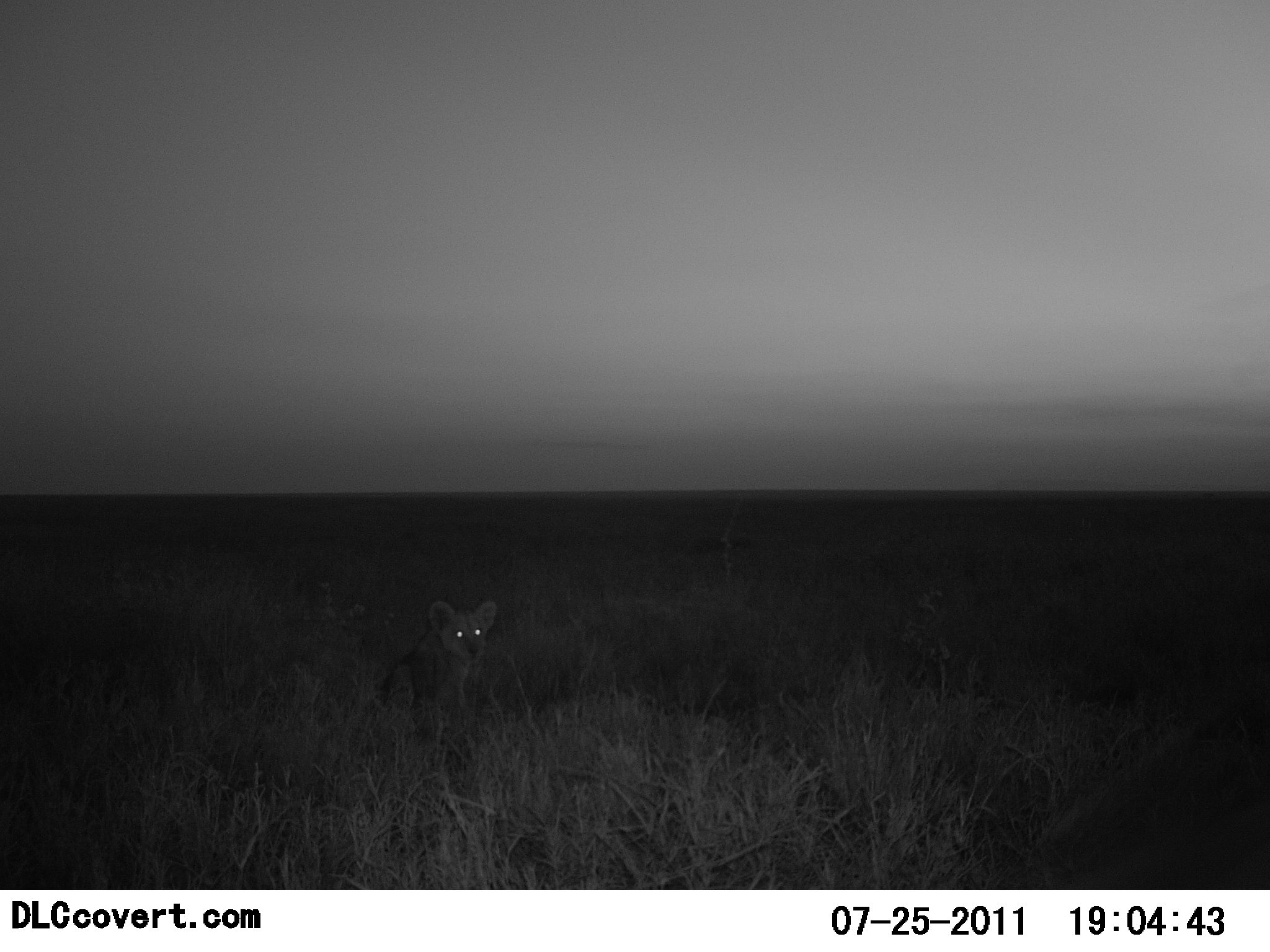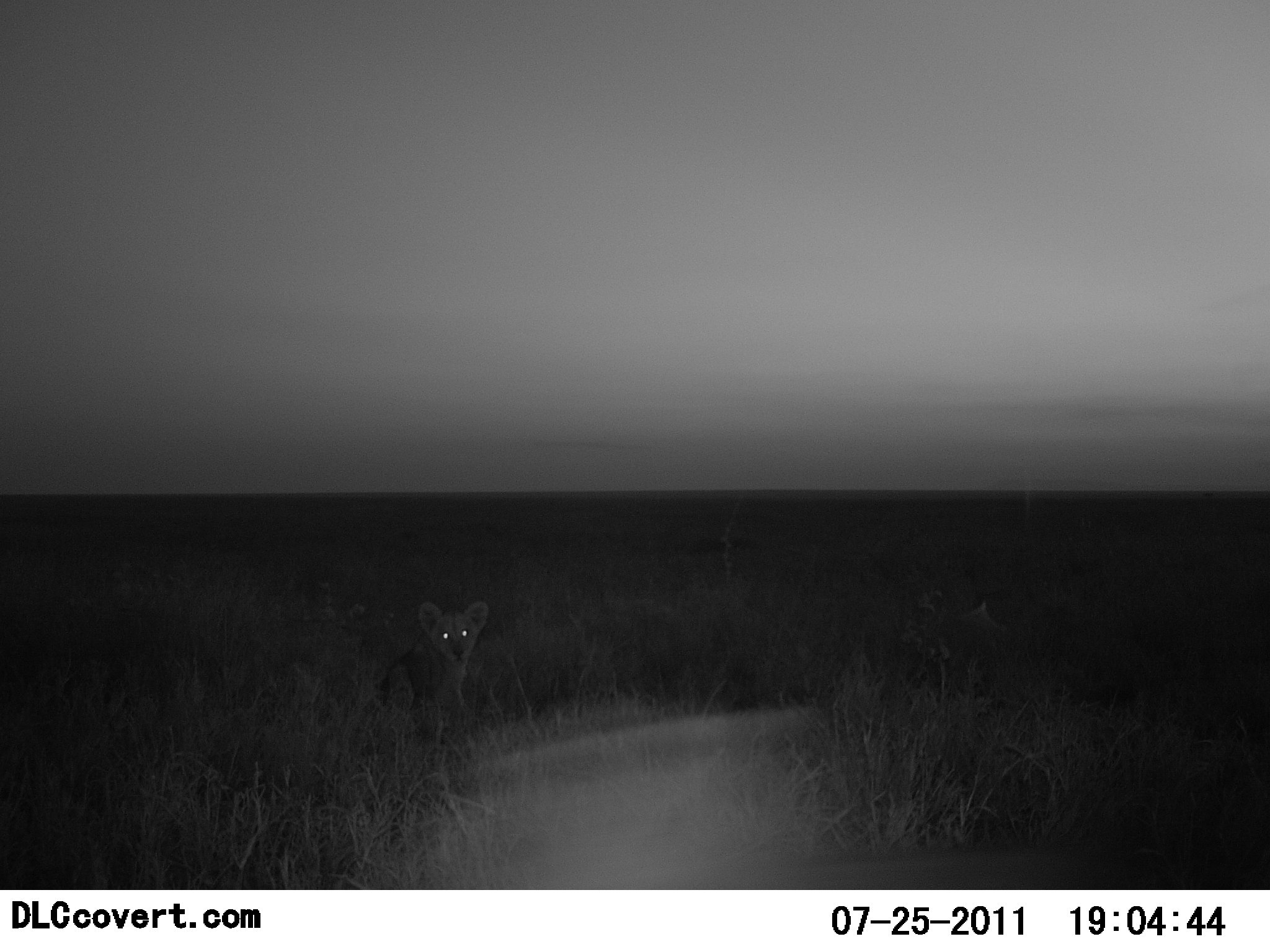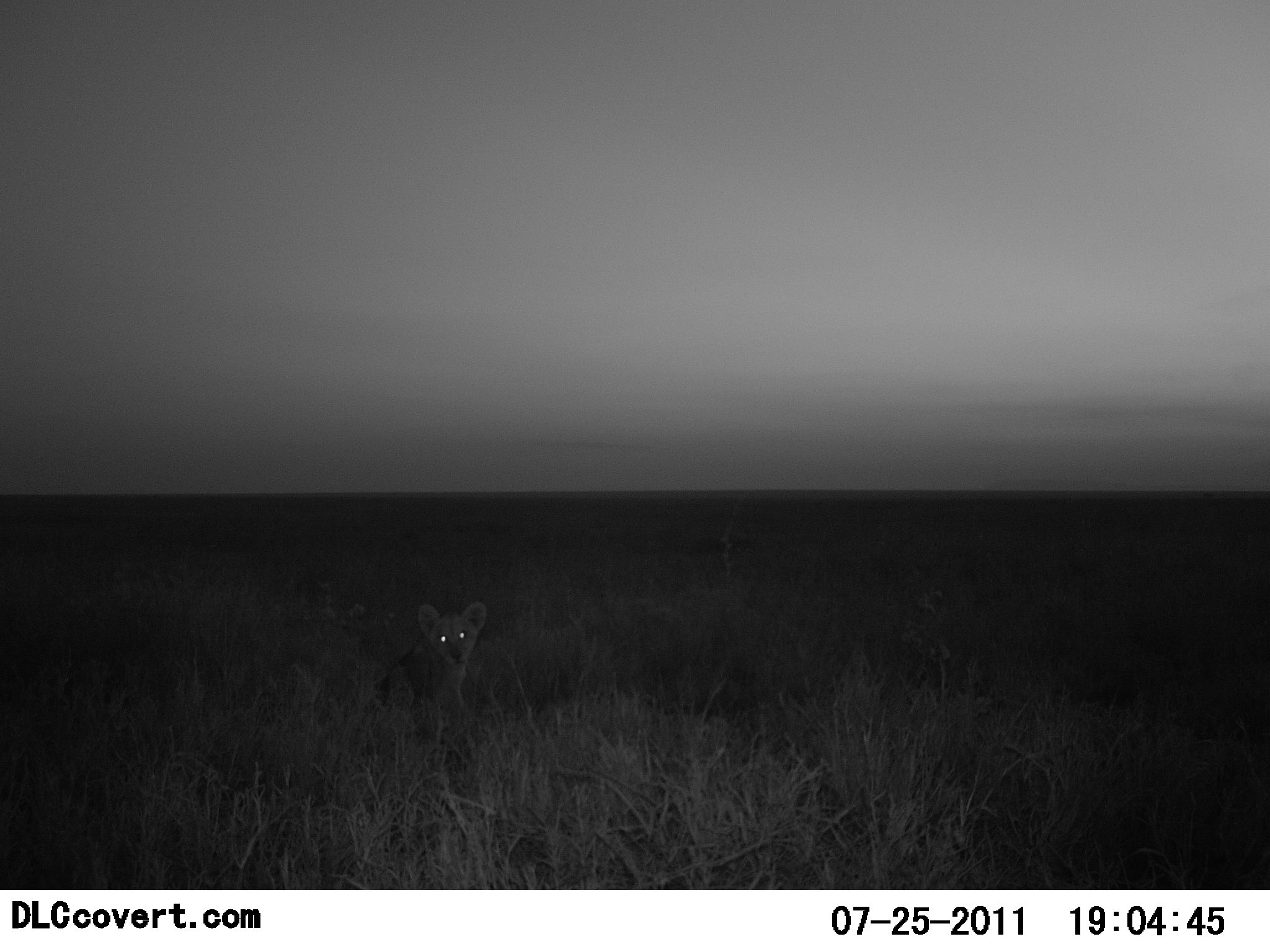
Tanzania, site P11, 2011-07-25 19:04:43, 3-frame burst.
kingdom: Animalia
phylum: Chordata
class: Mammalia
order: Carnivora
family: Felidae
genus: Panthera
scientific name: Panthera leo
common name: lion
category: lionfemale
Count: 1.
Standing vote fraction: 40%.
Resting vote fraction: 80%.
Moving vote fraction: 10%.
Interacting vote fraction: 0%.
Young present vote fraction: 60%.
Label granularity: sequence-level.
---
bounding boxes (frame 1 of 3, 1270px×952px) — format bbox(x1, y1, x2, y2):
animal: bbox(385, 599, 497, 730)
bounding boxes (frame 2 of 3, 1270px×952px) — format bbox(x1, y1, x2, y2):
animal: bbox(385, 601, 489, 736)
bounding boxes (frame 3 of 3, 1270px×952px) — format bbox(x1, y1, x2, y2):
animal: bbox(383, 604, 485, 742)